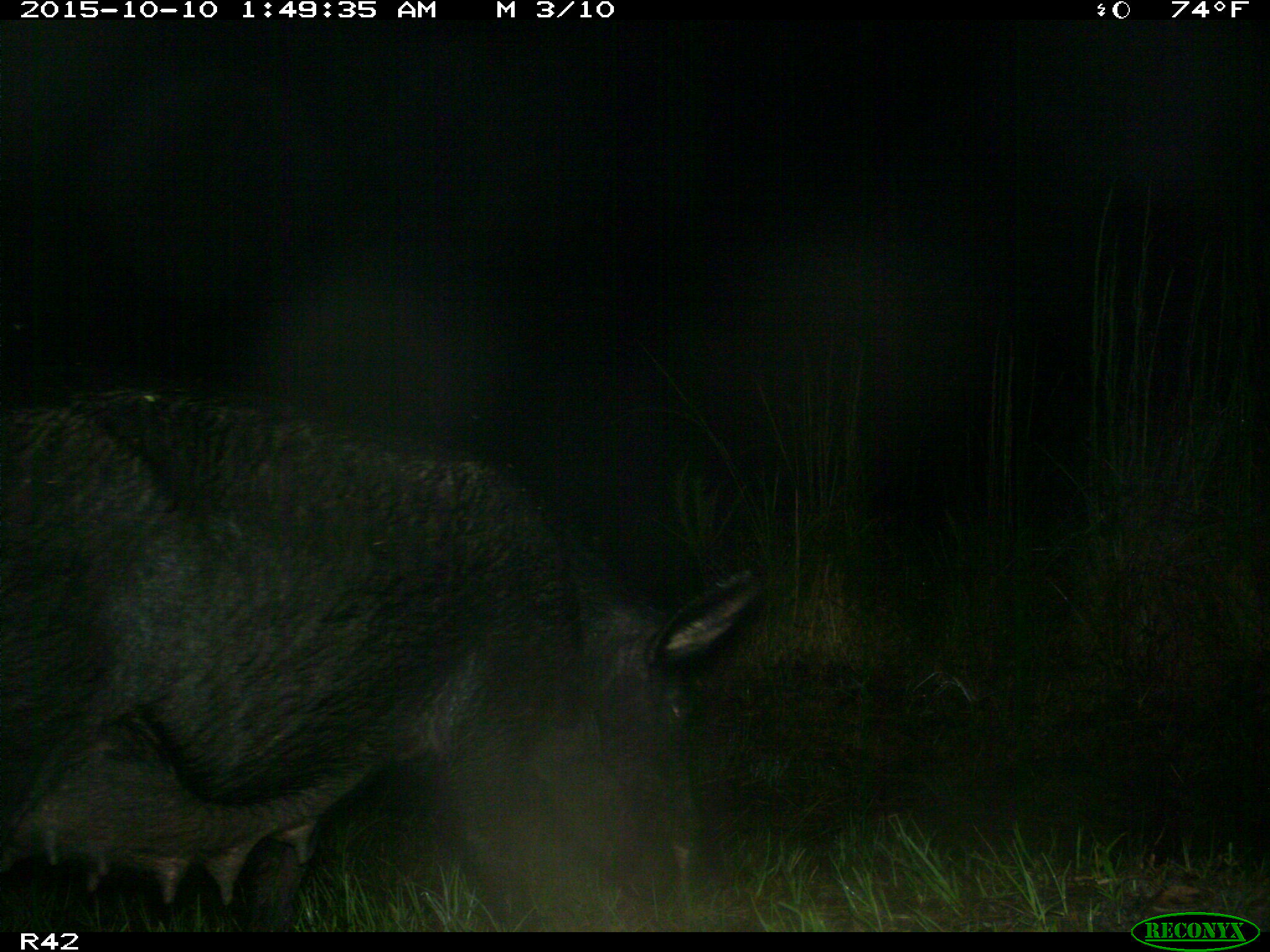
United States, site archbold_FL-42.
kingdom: Animalia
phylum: Chordata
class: Mammalia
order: Artiodactyla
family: Suidae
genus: Sus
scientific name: Sus scrofa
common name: wild boar